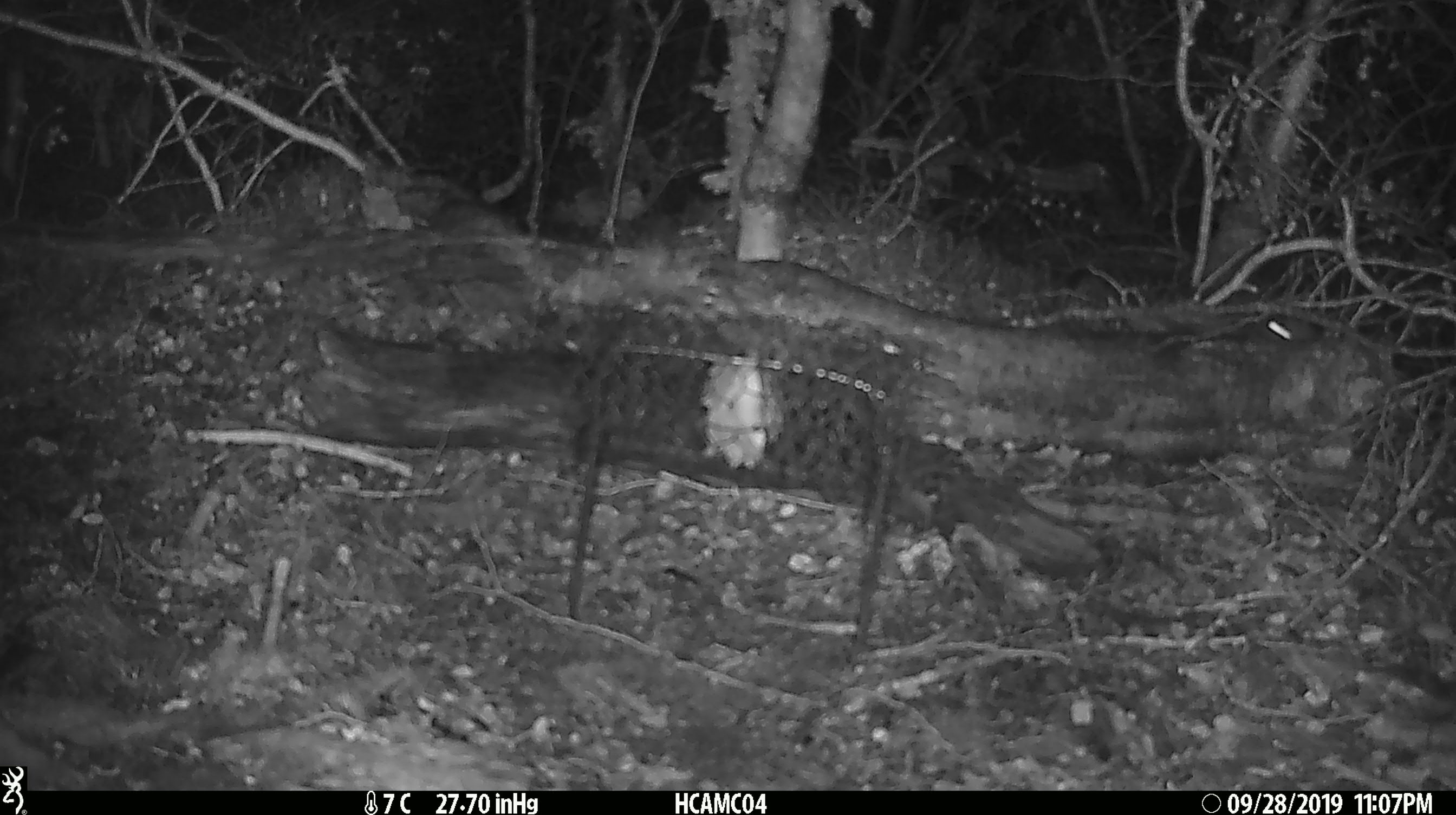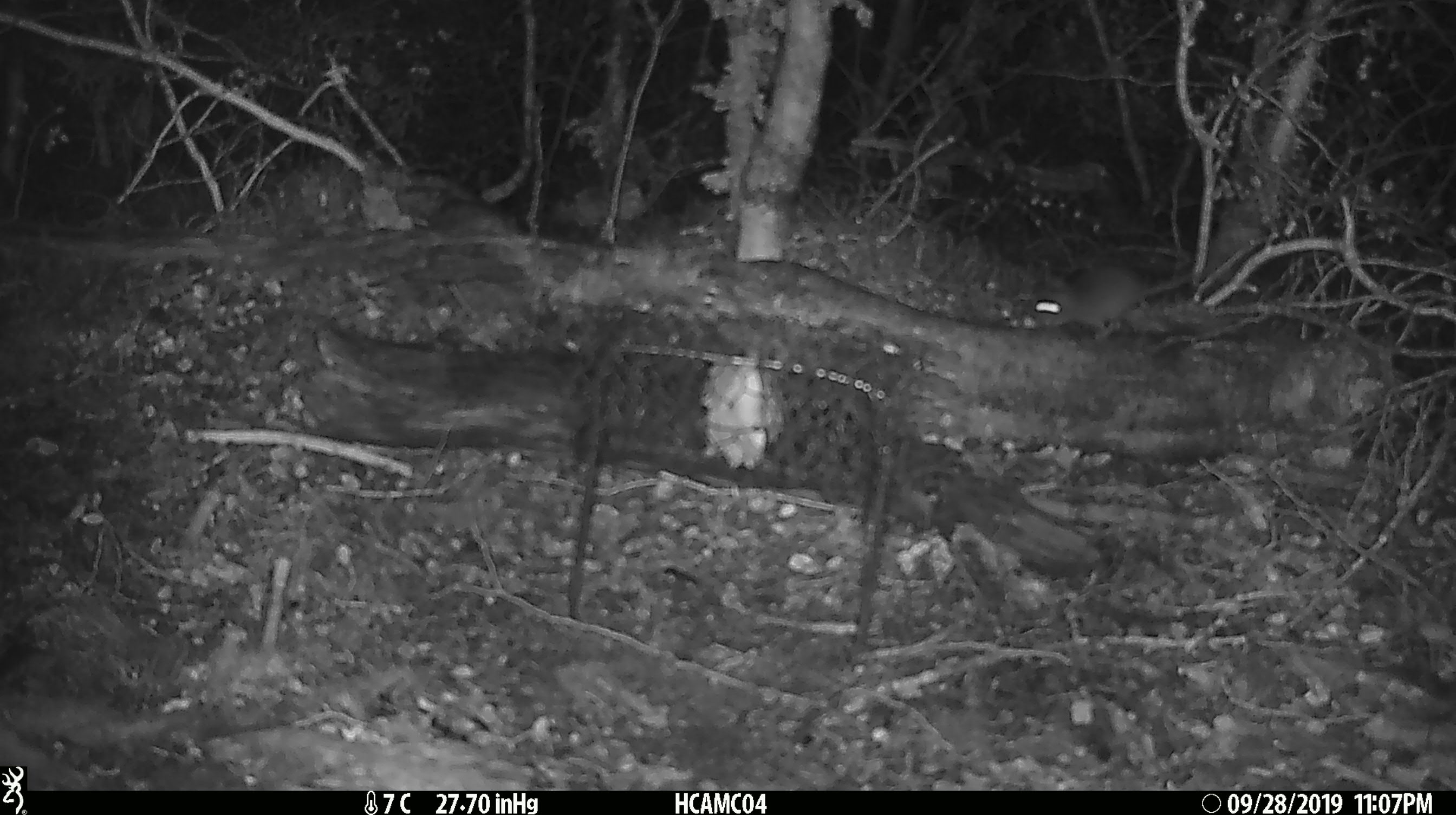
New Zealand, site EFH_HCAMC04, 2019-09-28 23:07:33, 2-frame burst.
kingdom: Animalia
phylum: Chordata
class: Mammalia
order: Rodentia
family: Muridae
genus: Mus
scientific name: Mus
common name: mouse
Mouse (Mus).